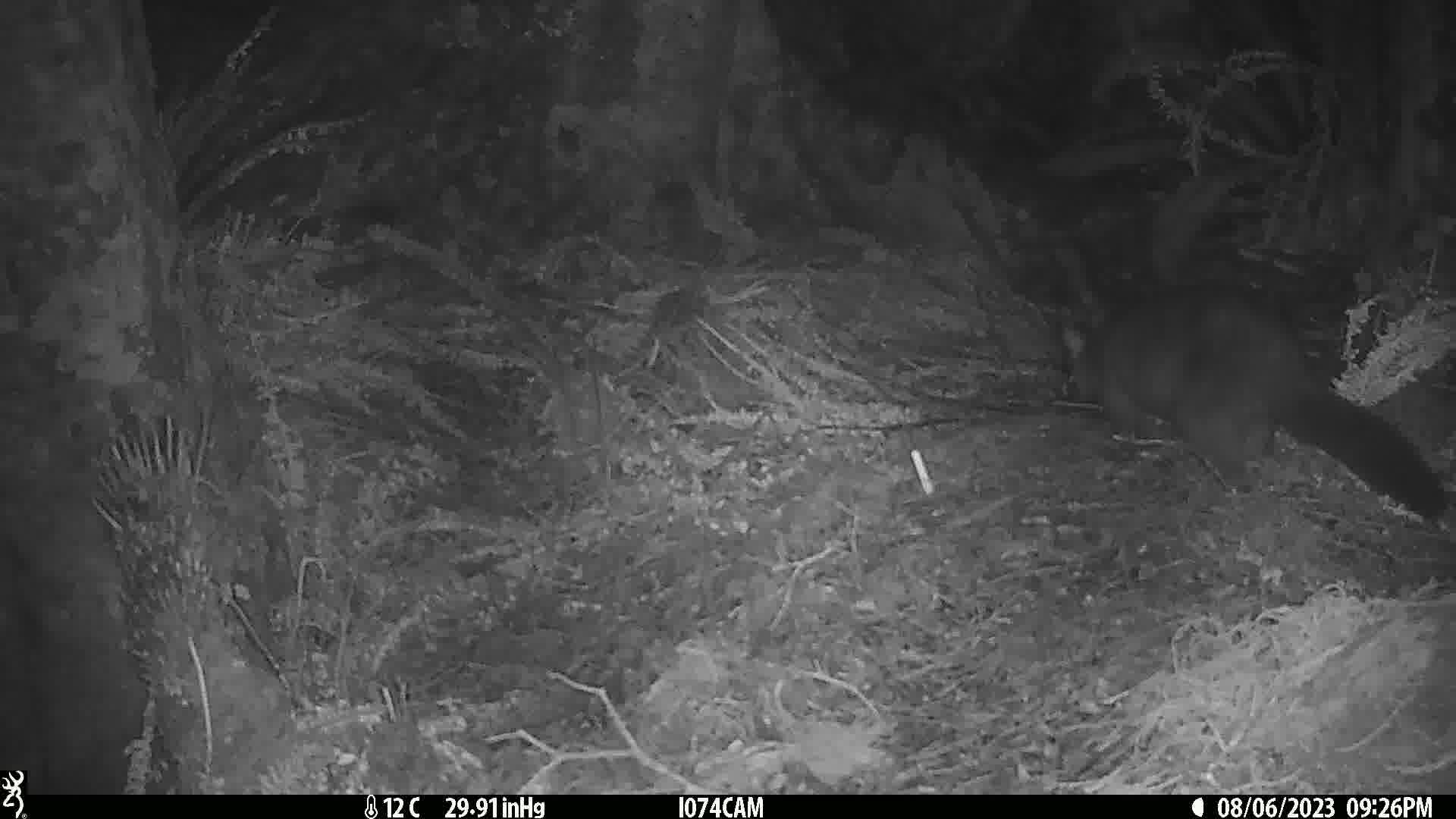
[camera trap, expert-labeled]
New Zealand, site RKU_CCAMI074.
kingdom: Animalia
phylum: Chordata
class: Mammalia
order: Diprotodontia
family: Phalangeridae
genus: Trichosurus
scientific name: Trichosurus vulpecula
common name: common brushtail possum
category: possum